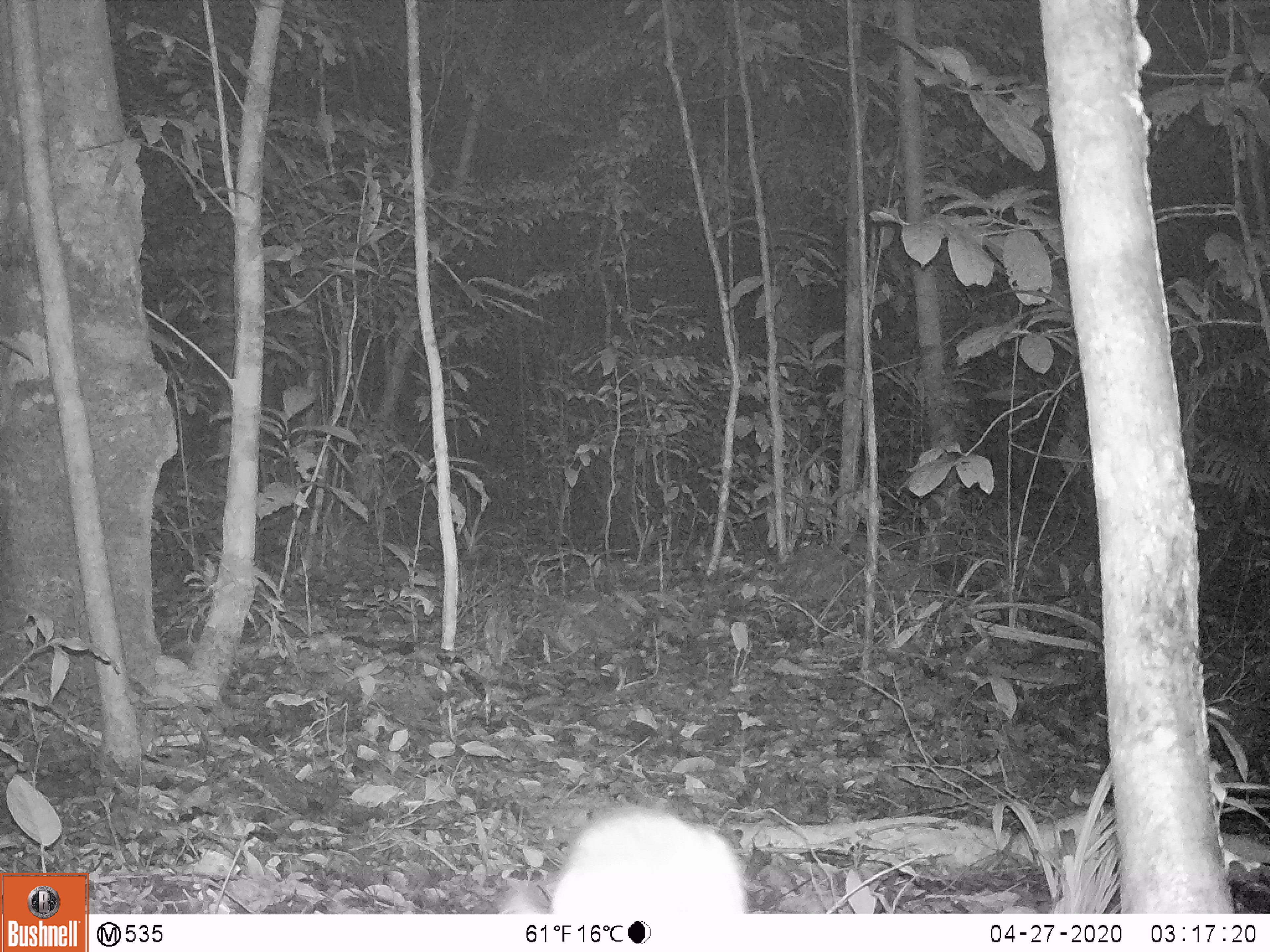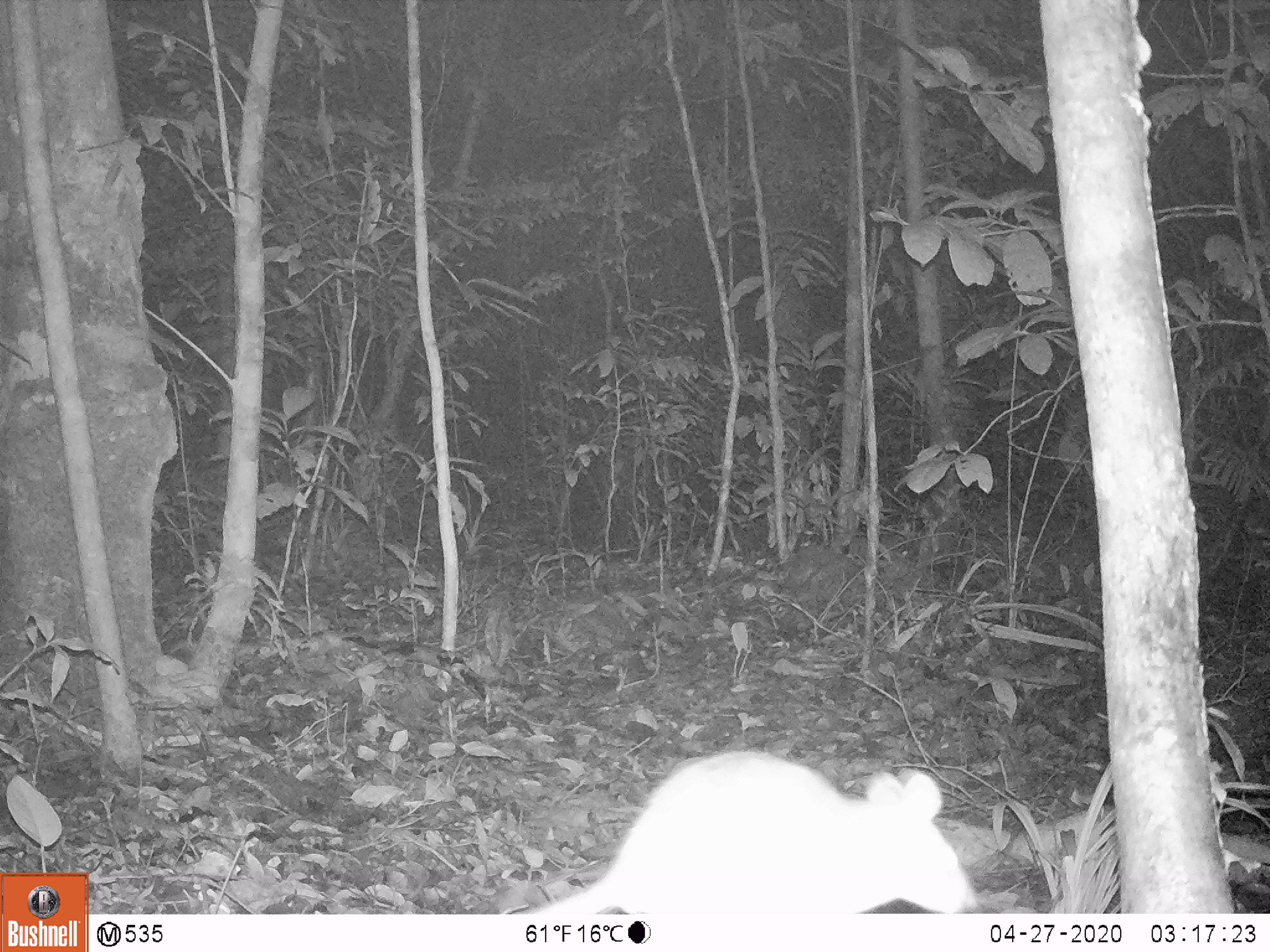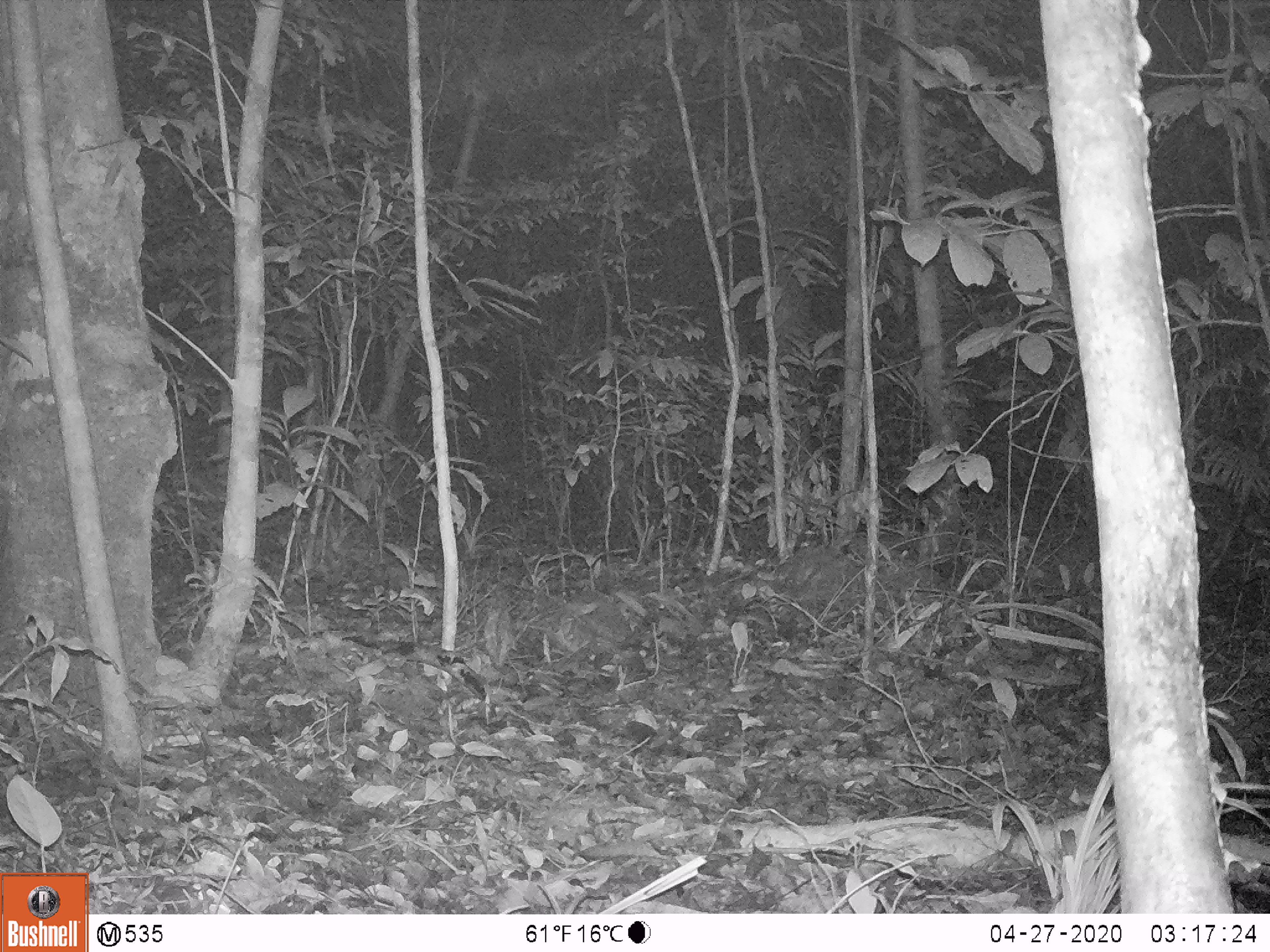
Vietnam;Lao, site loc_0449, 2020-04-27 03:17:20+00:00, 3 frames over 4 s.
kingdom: Animalia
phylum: Chordata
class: Mammalia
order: Rodentia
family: Muridae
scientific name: Muridae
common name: old-world mice and rats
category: unidentified murid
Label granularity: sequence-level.